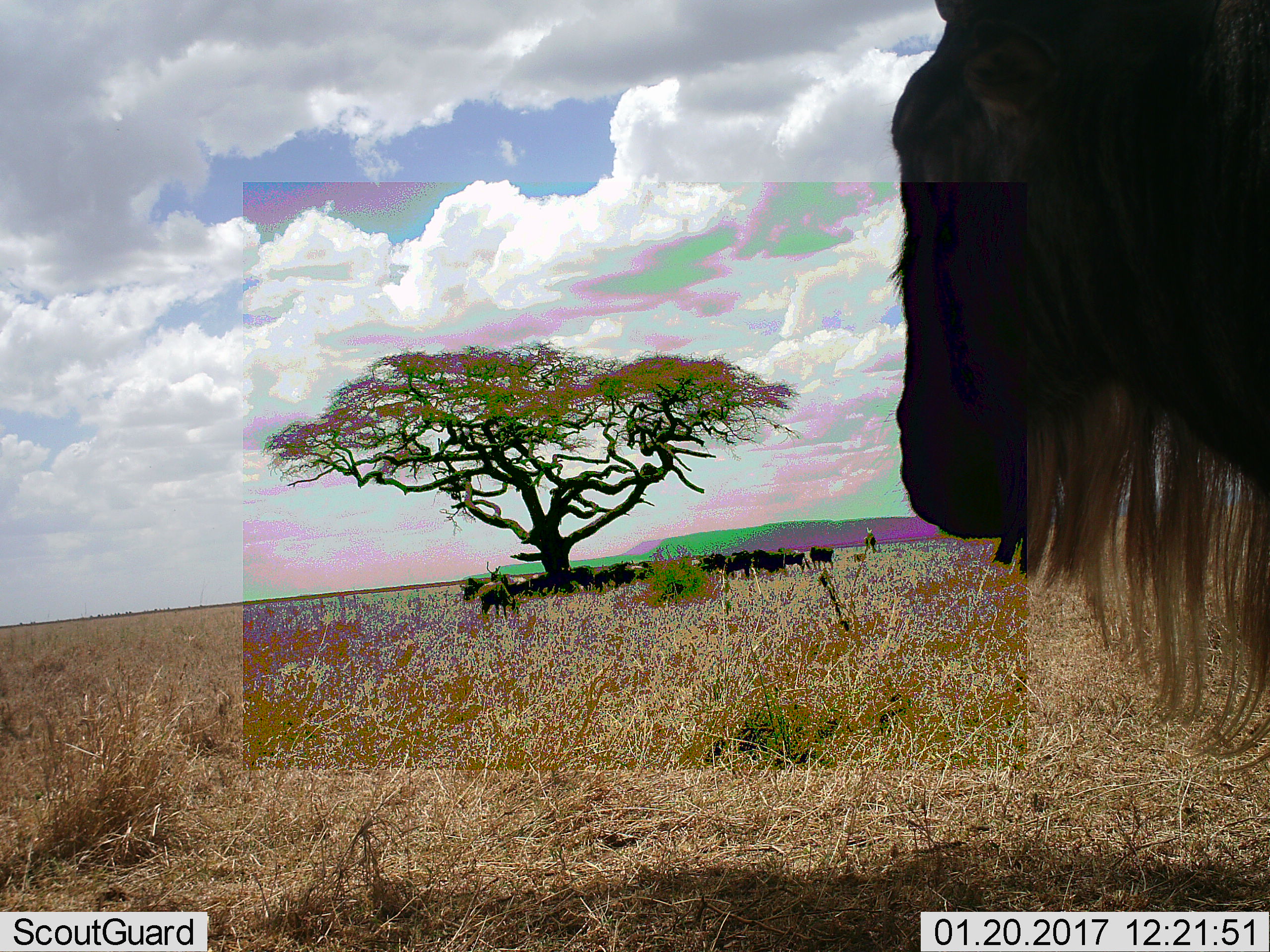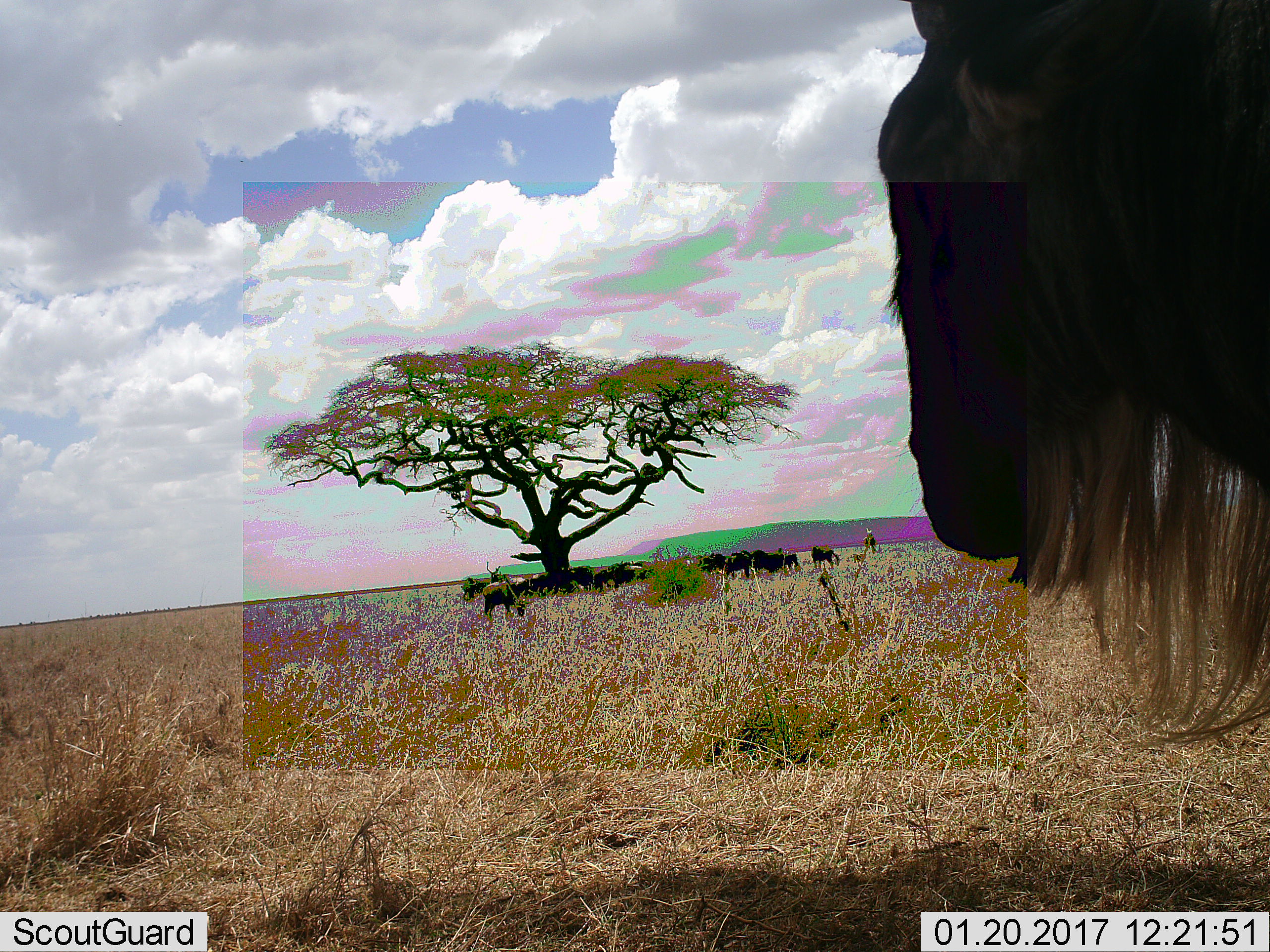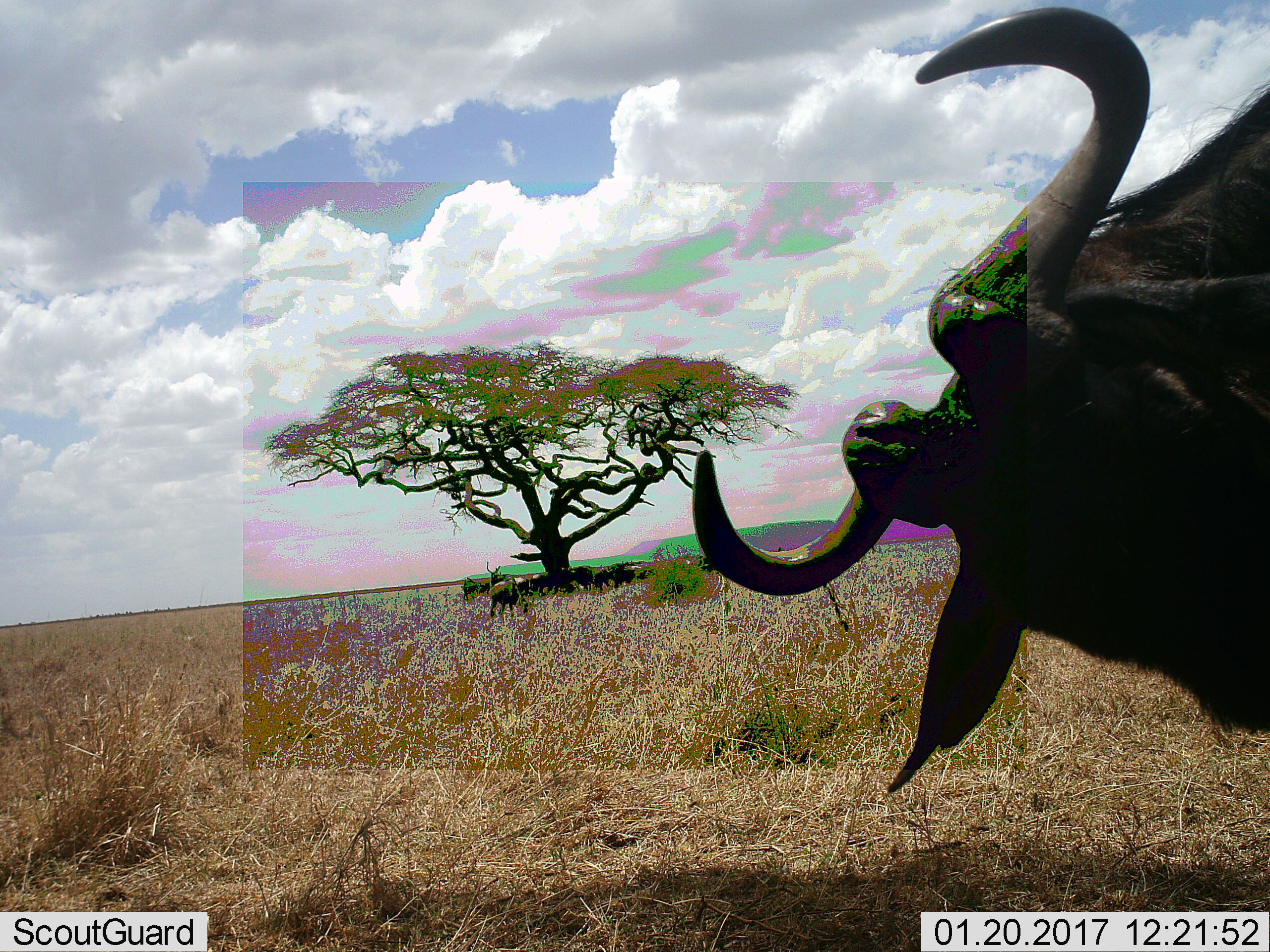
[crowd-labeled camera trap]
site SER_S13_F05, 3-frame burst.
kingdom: Animalia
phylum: Chordata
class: Mammalia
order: Artiodactyla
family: Bovidae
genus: Connochaetes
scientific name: Connochaetes taurinus taurinus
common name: blue wildebeest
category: wildebeestblue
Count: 11-50.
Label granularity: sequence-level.